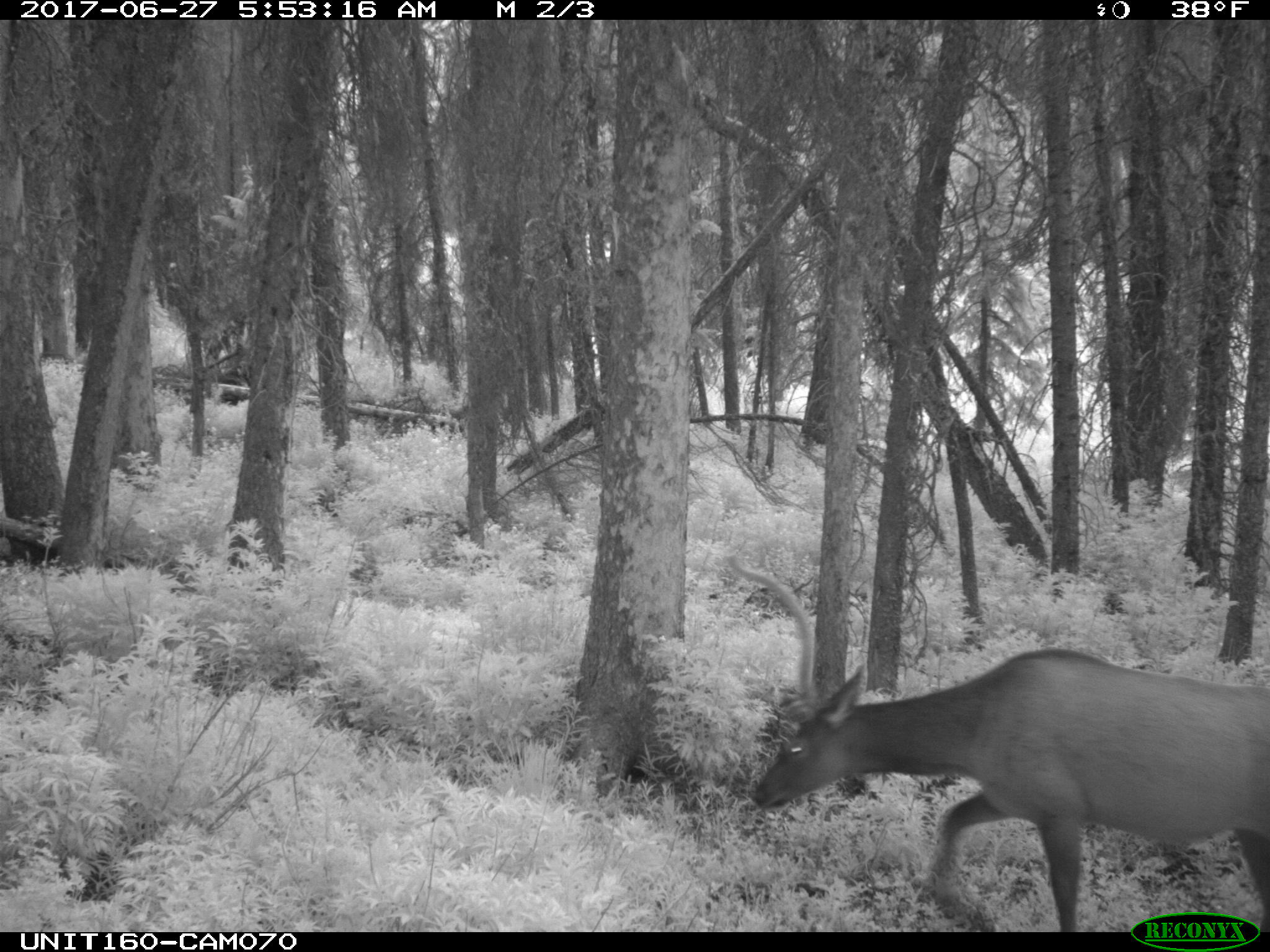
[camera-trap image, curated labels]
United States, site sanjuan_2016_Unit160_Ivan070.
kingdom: Animalia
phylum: Chordata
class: Mammalia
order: Artiodactyla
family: Cervidae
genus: Cervus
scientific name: Cervus elaphus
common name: red deer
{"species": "Cervus elaphus (red deer)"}